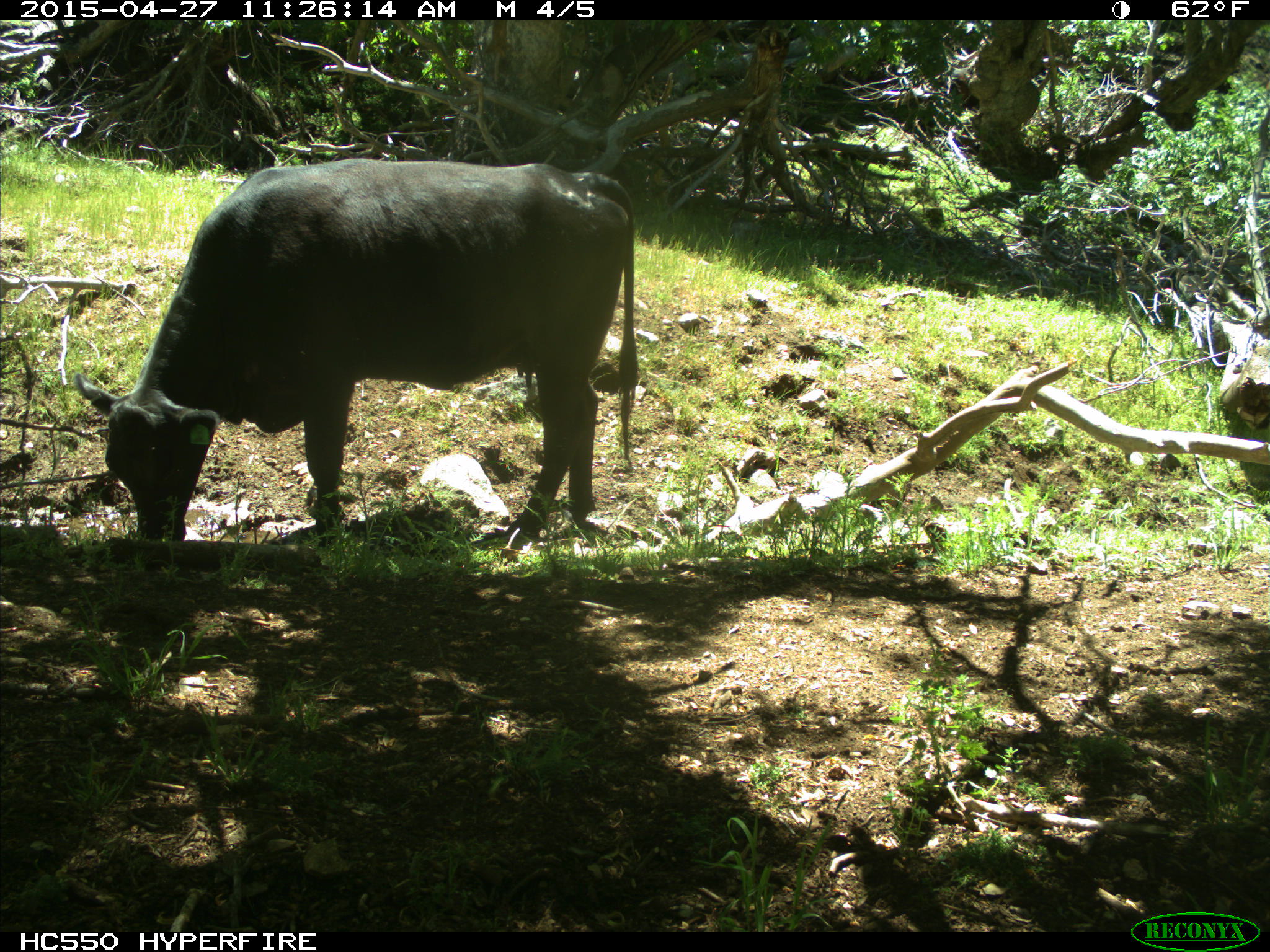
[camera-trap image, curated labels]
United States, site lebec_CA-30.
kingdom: Animalia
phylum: Chordata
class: Mammalia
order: Artiodactyla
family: Bovidae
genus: Bos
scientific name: Bos taurus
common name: domestic cow